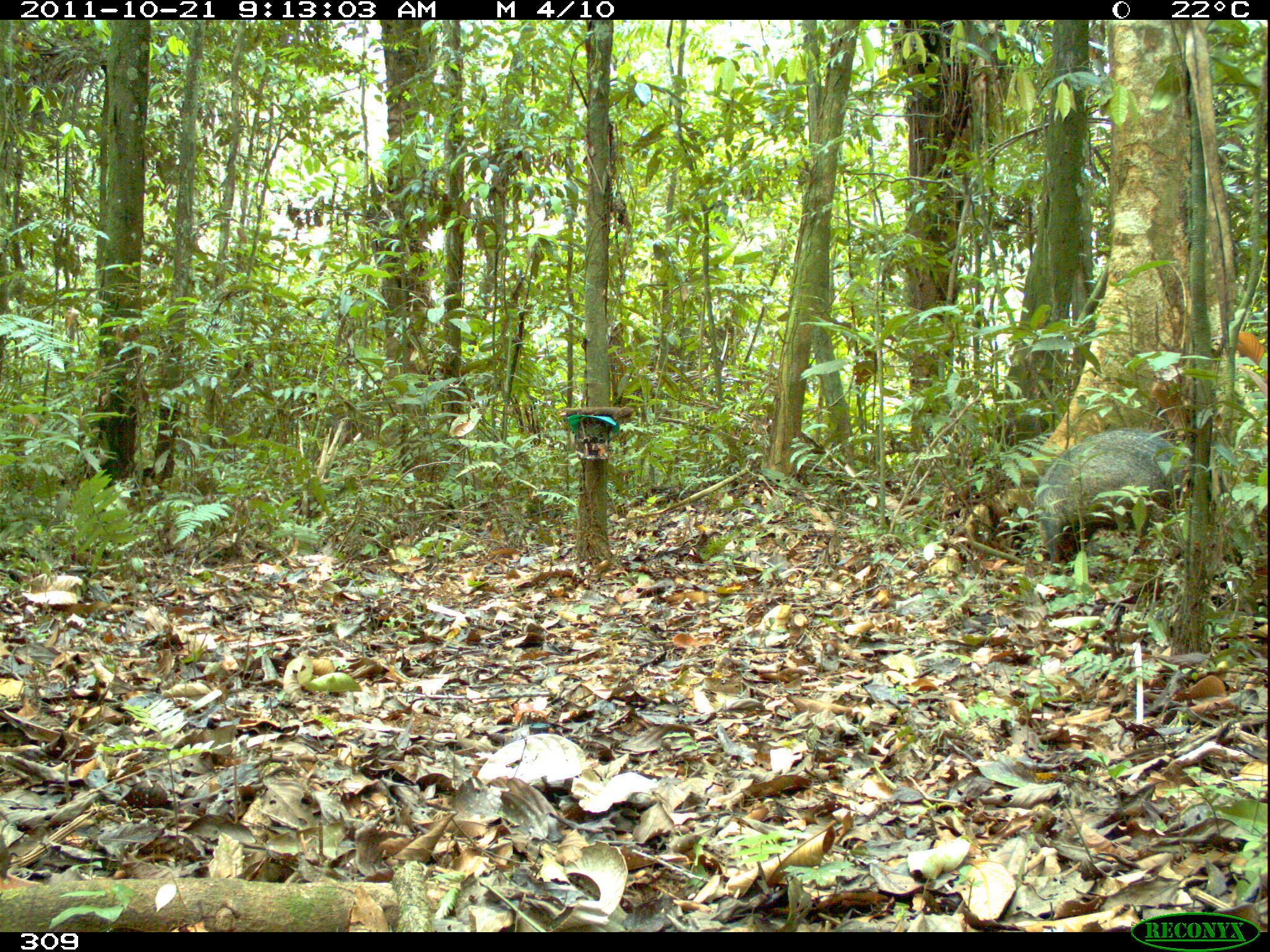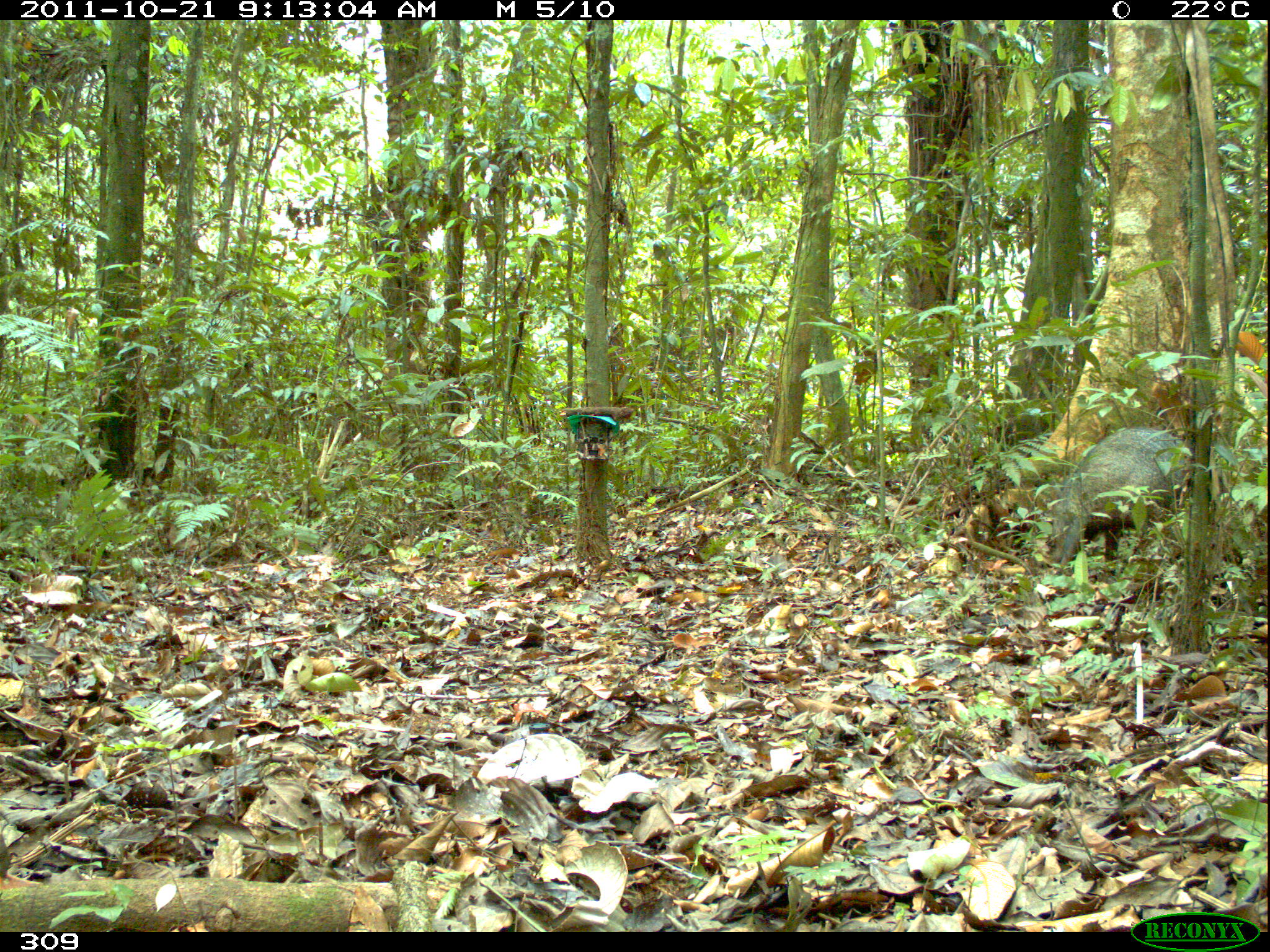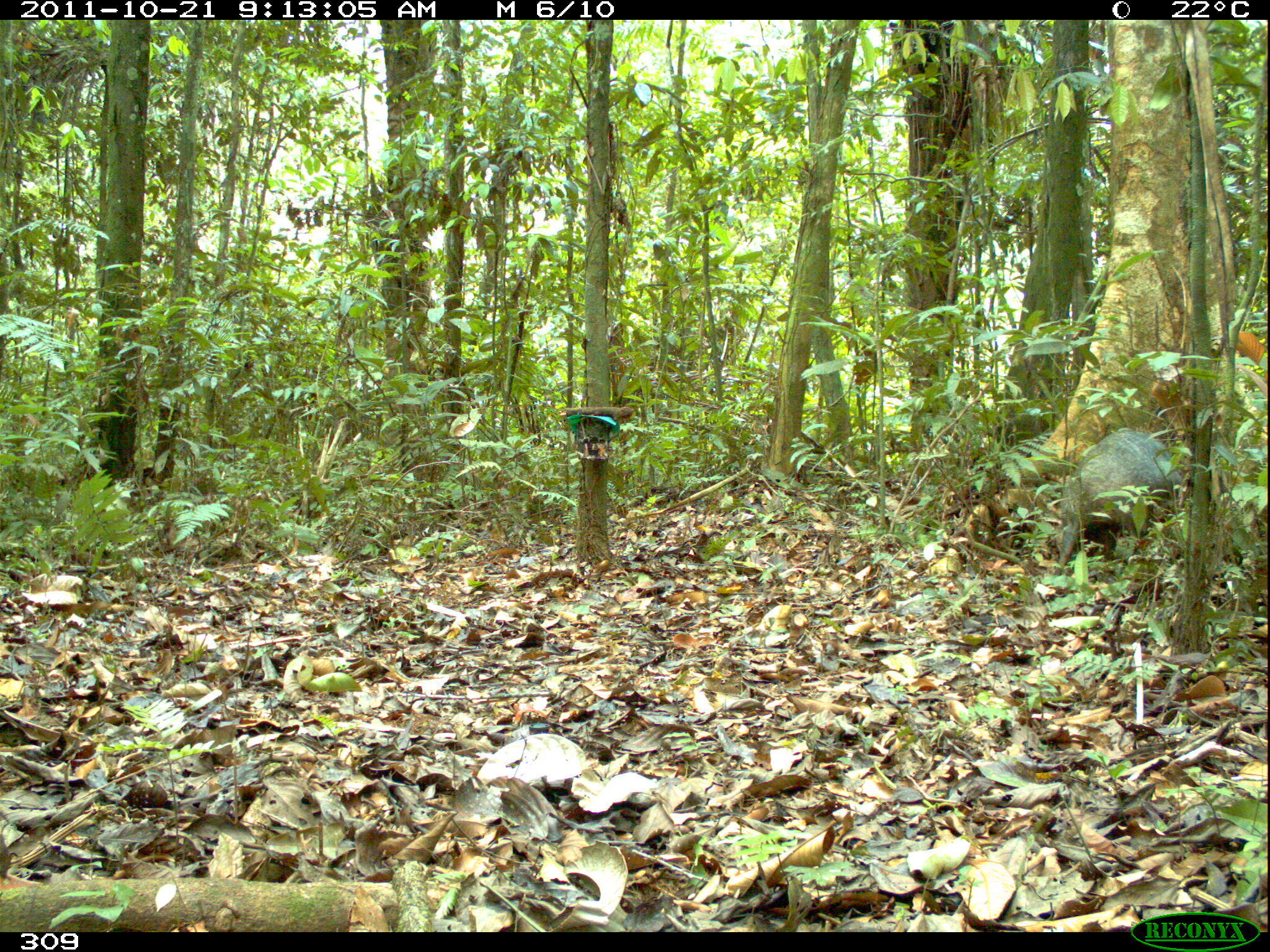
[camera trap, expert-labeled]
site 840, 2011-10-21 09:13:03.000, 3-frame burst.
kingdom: Animalia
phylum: Chordata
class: Mammalia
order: Artiodactyla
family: Tayassuidae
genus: Pecari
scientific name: Pecari tajacu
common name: collared peccary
Pecari tajacu (collared peccary).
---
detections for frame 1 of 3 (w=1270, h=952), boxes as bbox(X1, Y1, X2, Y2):
pecari tajacu: bbox(1030, 425, 1194, 575)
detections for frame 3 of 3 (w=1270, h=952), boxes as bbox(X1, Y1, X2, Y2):
pecari tajacu: bbox(1052, 425, 1187, 576)